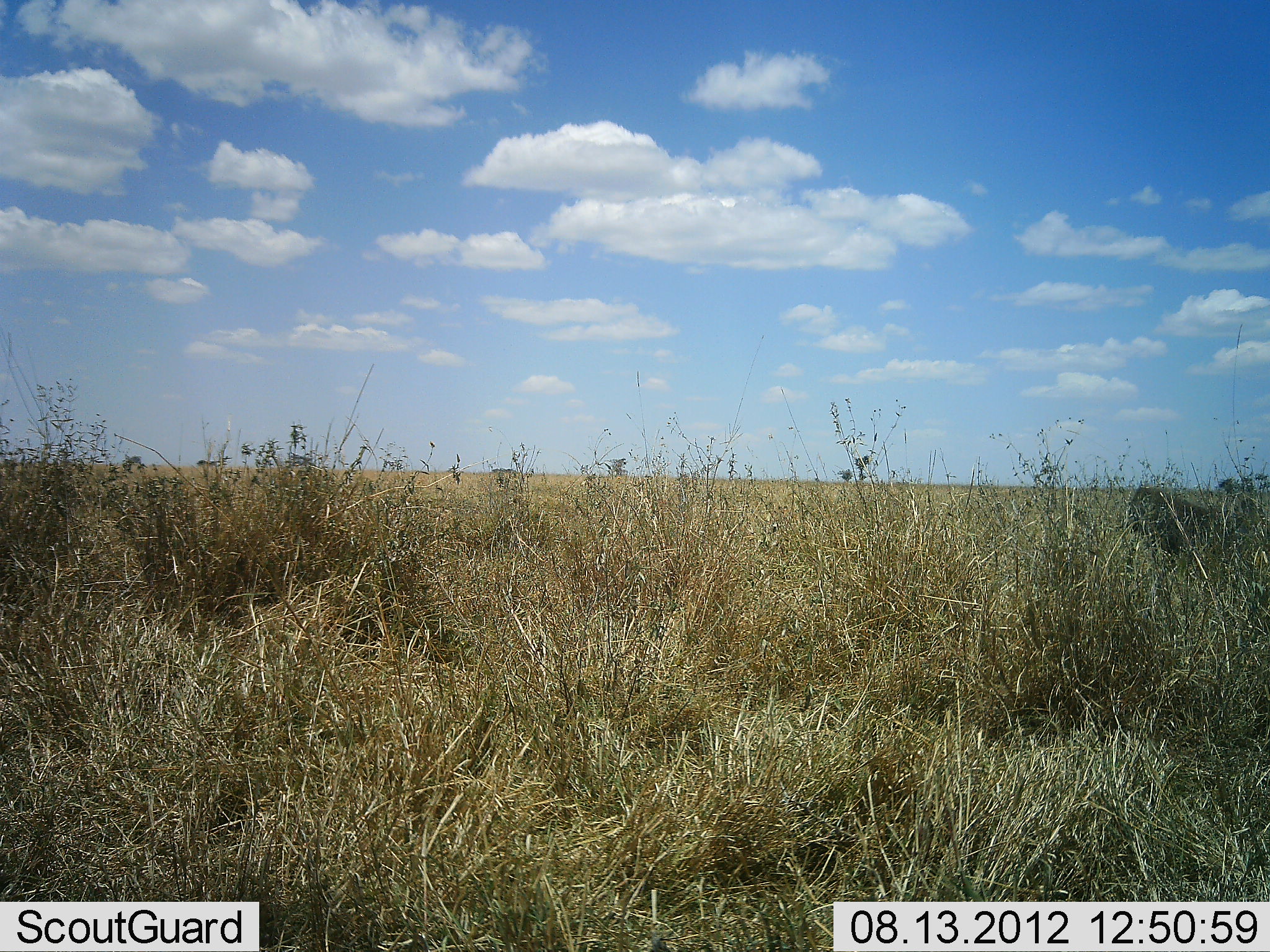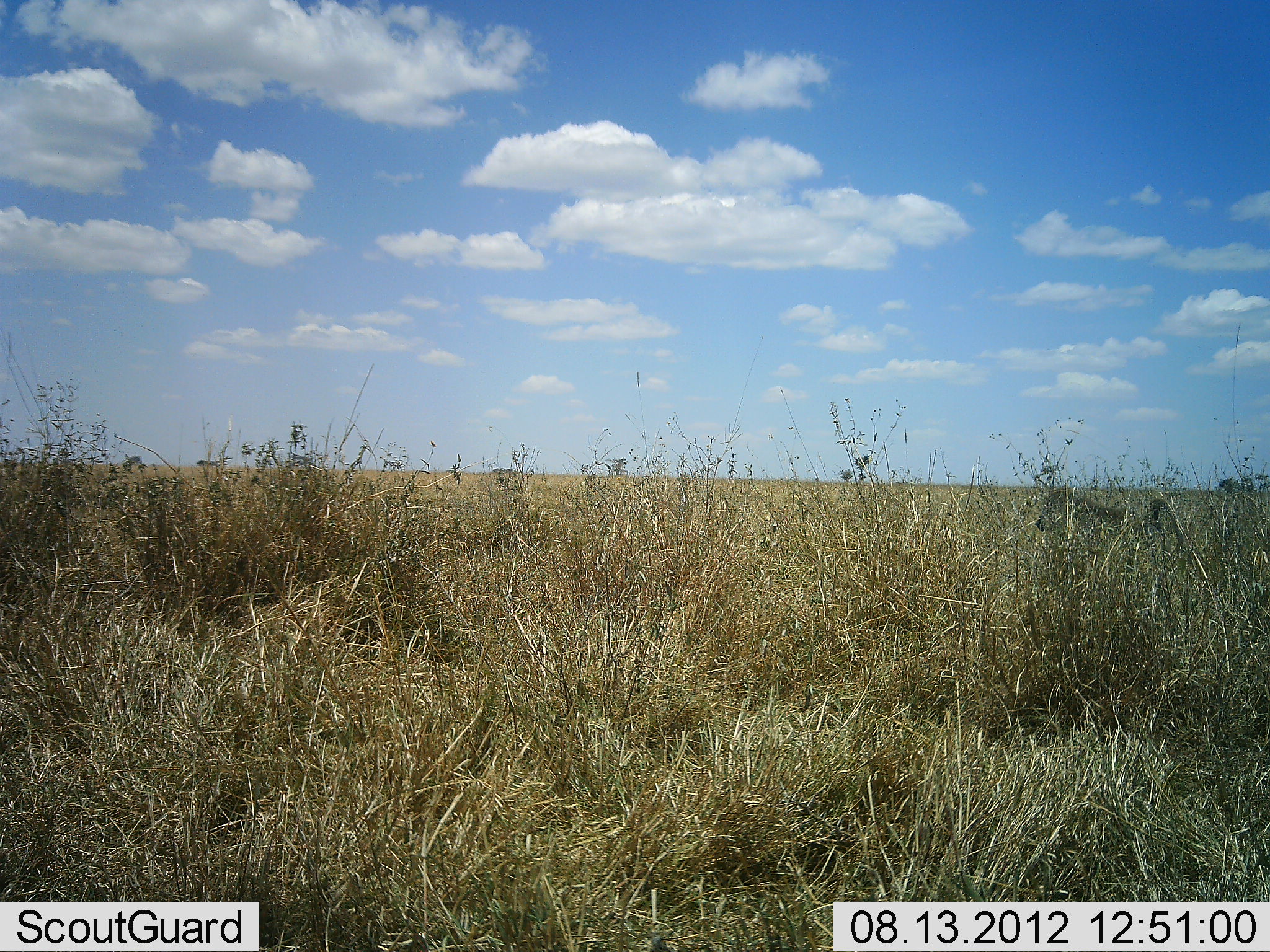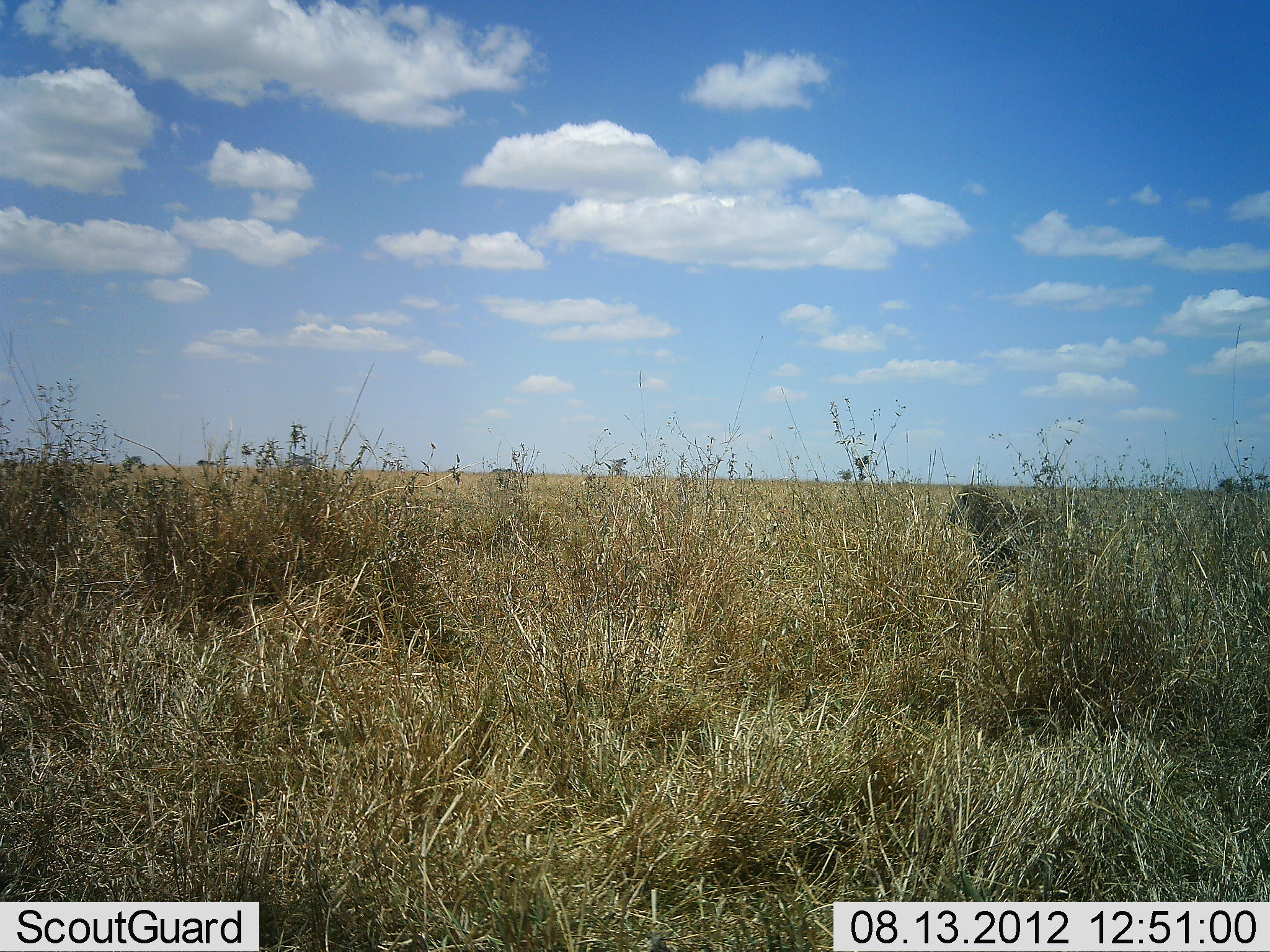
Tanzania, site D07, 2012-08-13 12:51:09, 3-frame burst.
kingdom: Animalia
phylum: Chordata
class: Mammalia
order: Primates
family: Cercopithecidae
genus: Papio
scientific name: Papio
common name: baboon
Baboon (Papio), count 1. Behavior (volunteer vote fractions): standing 0%, resting 0%, moving 100%, interacting 0%. Young present (vote fraction): 0%. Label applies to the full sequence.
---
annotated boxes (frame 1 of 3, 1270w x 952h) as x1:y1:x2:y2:
animal: 1126:476:1264:587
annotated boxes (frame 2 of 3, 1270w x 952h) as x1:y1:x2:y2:
animal: 1036:485:1180:577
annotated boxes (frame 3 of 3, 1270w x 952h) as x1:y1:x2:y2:
animal: 949:481:1097:578